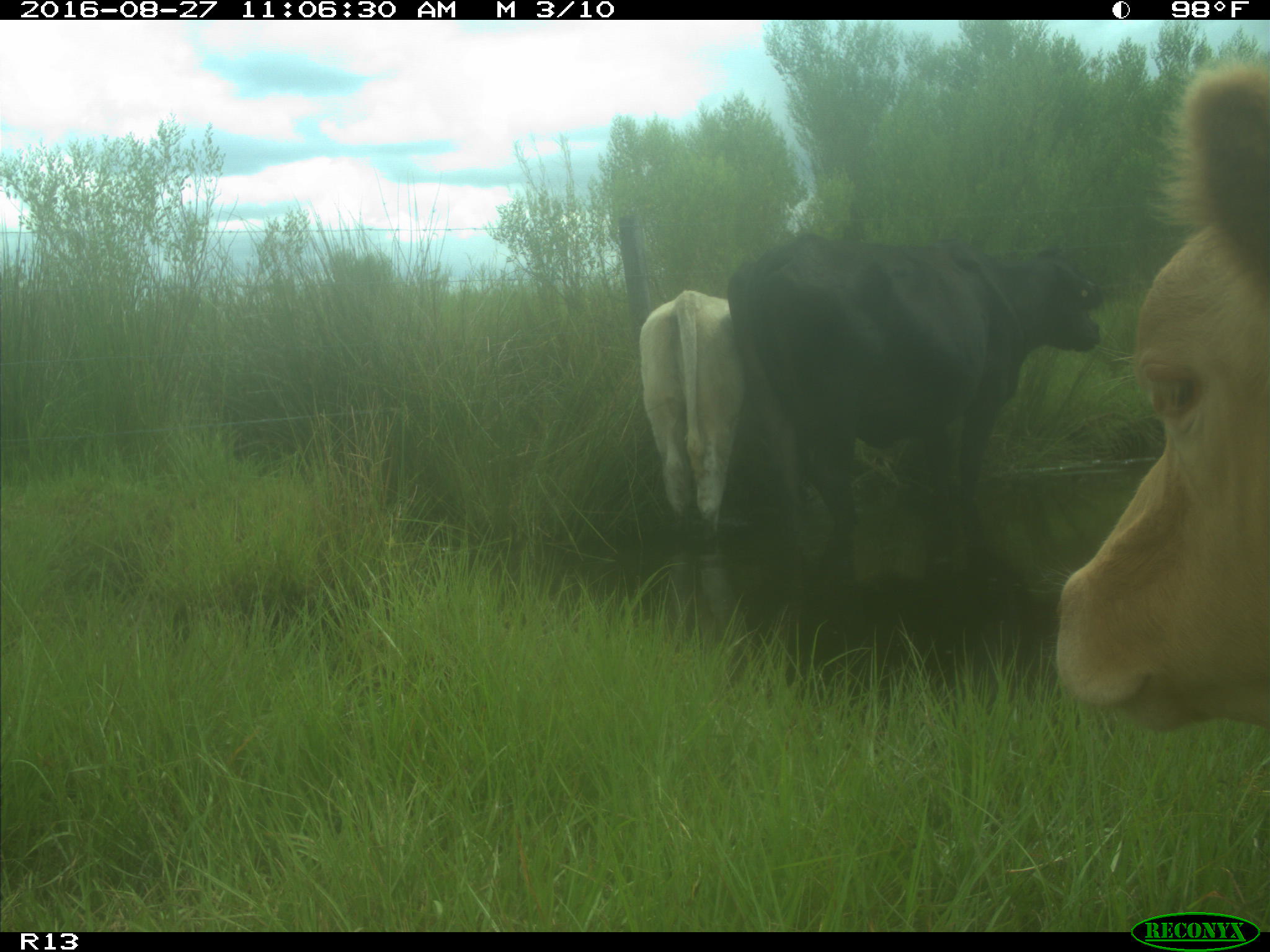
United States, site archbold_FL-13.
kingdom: Animalia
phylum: Chordata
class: Mammalia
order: Artiodactyla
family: Bovidae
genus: Bos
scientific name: Bos taurus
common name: domestic cow